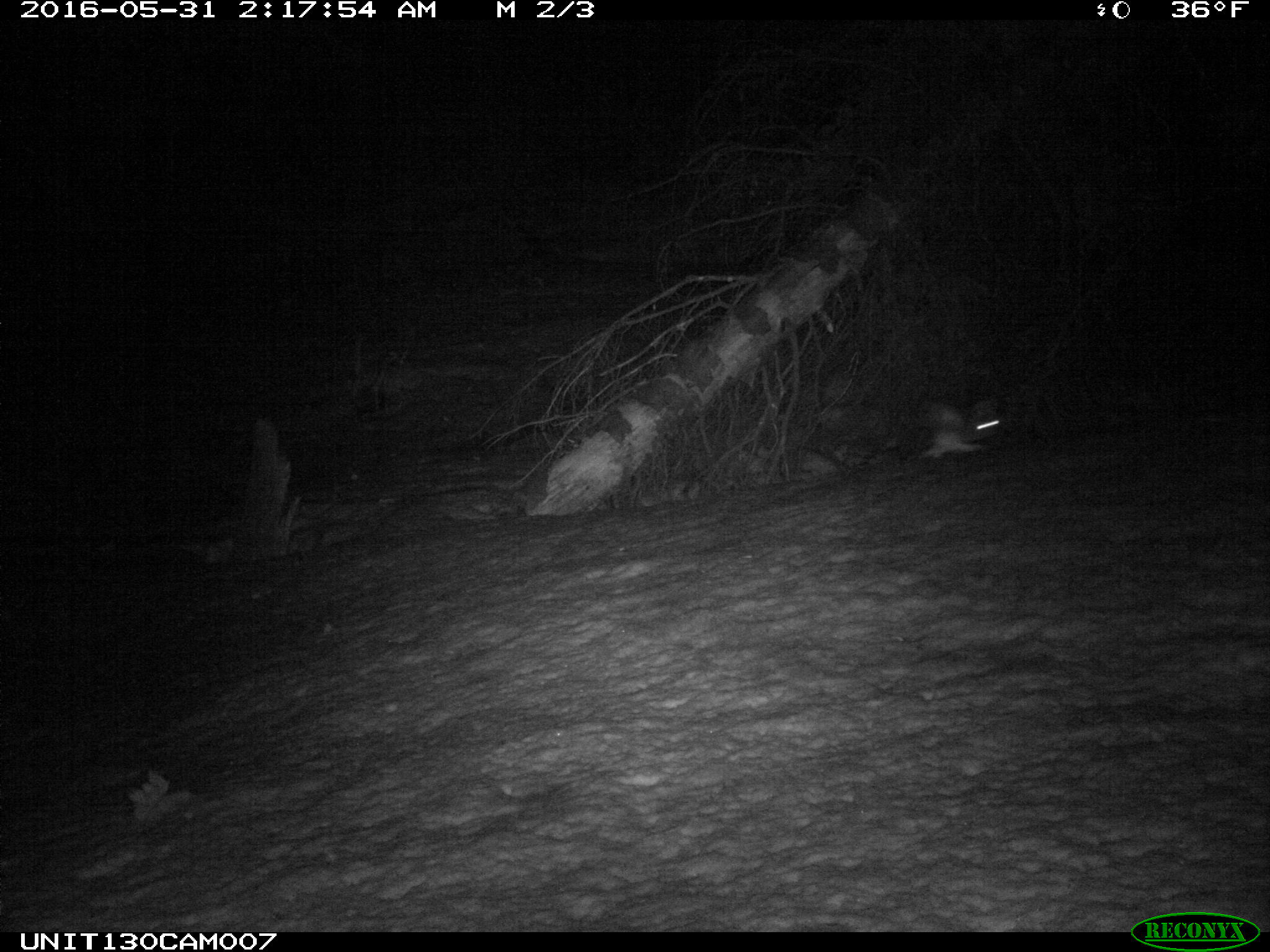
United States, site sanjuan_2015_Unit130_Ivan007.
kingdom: Animalia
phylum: Chordata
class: Mammalia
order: Lagomorpha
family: Leporidae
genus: Lepus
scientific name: Lepus americanus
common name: snowshoe hare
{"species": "Lepus americanus (snowshoe hare)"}